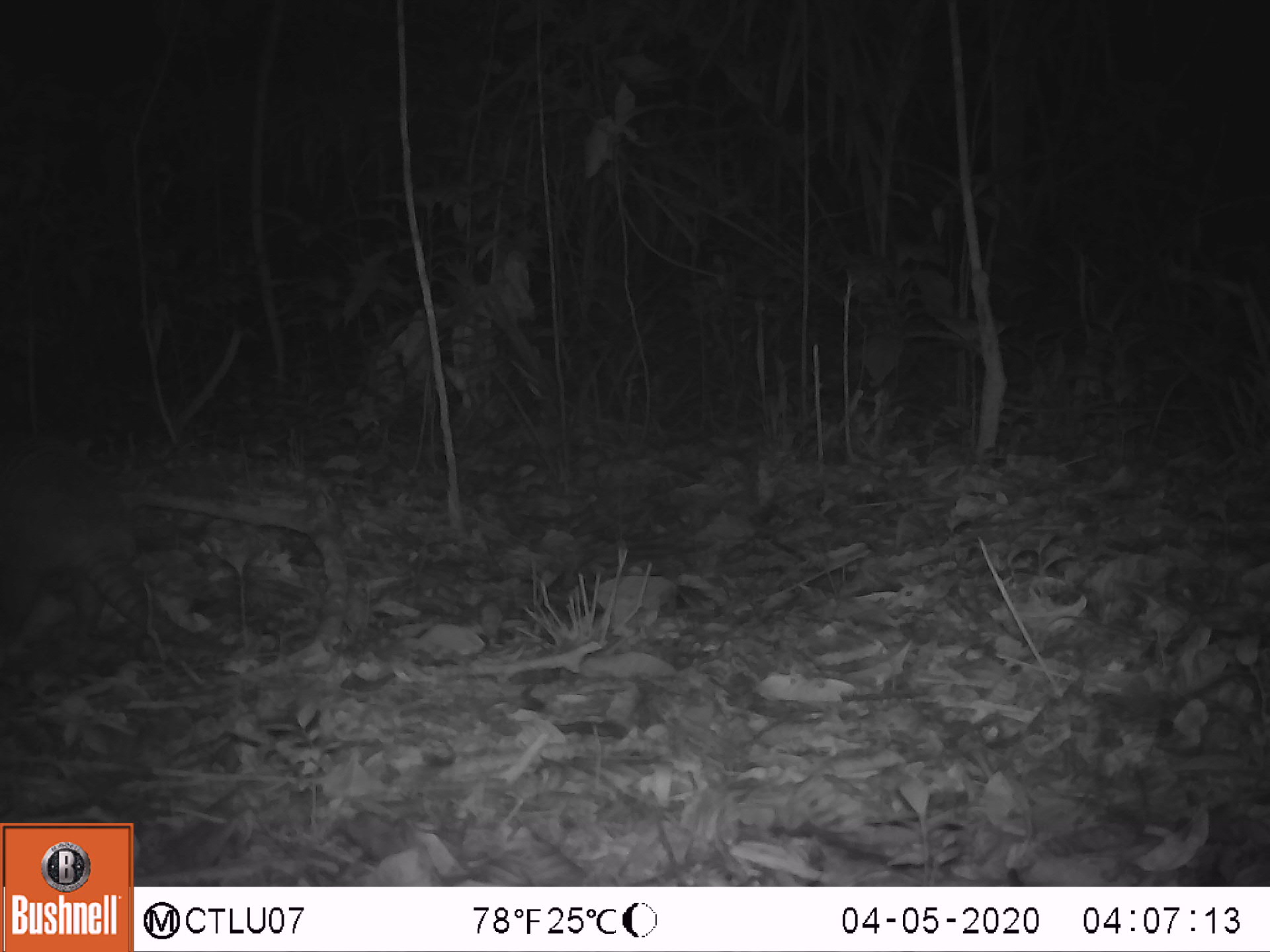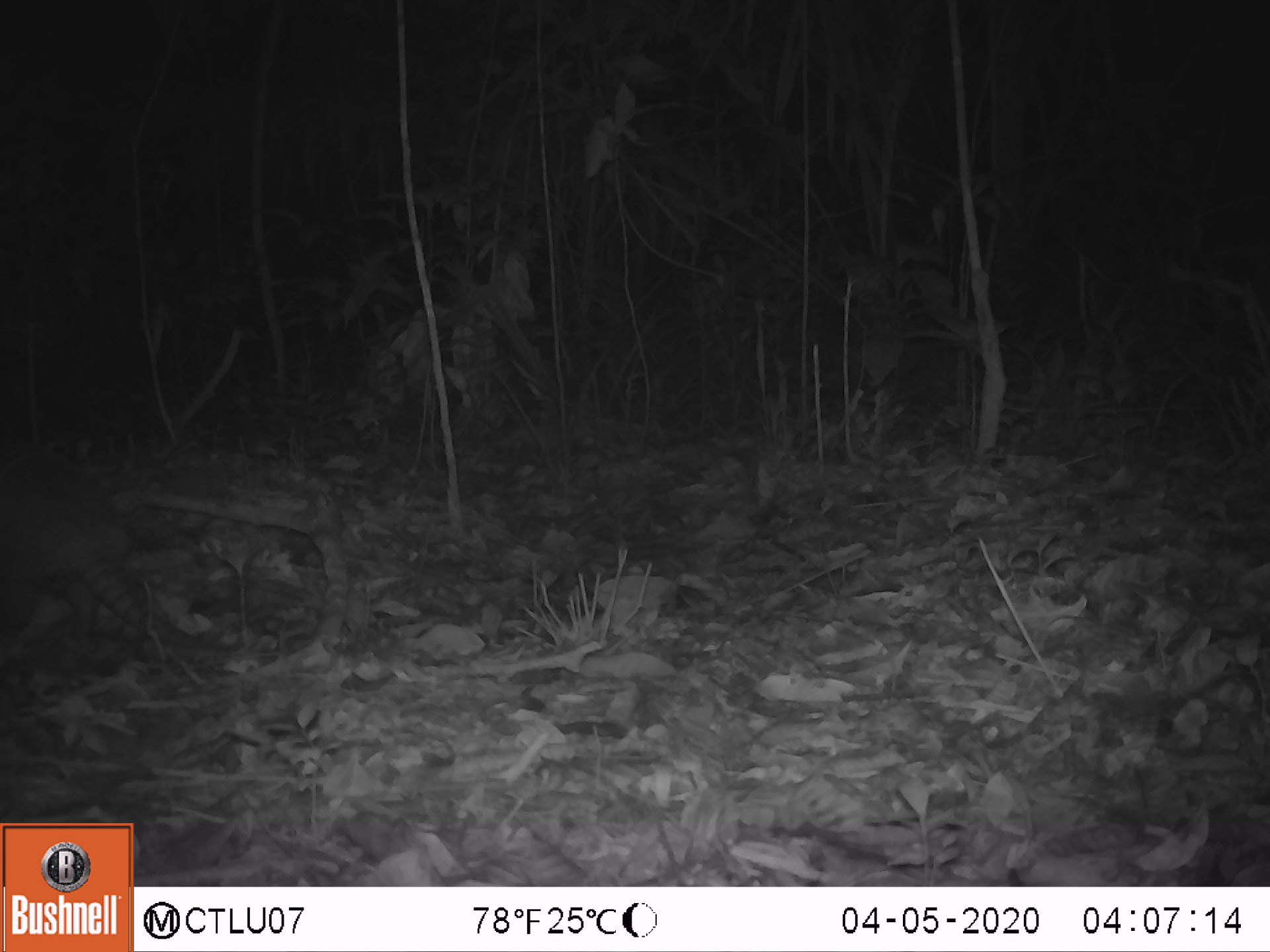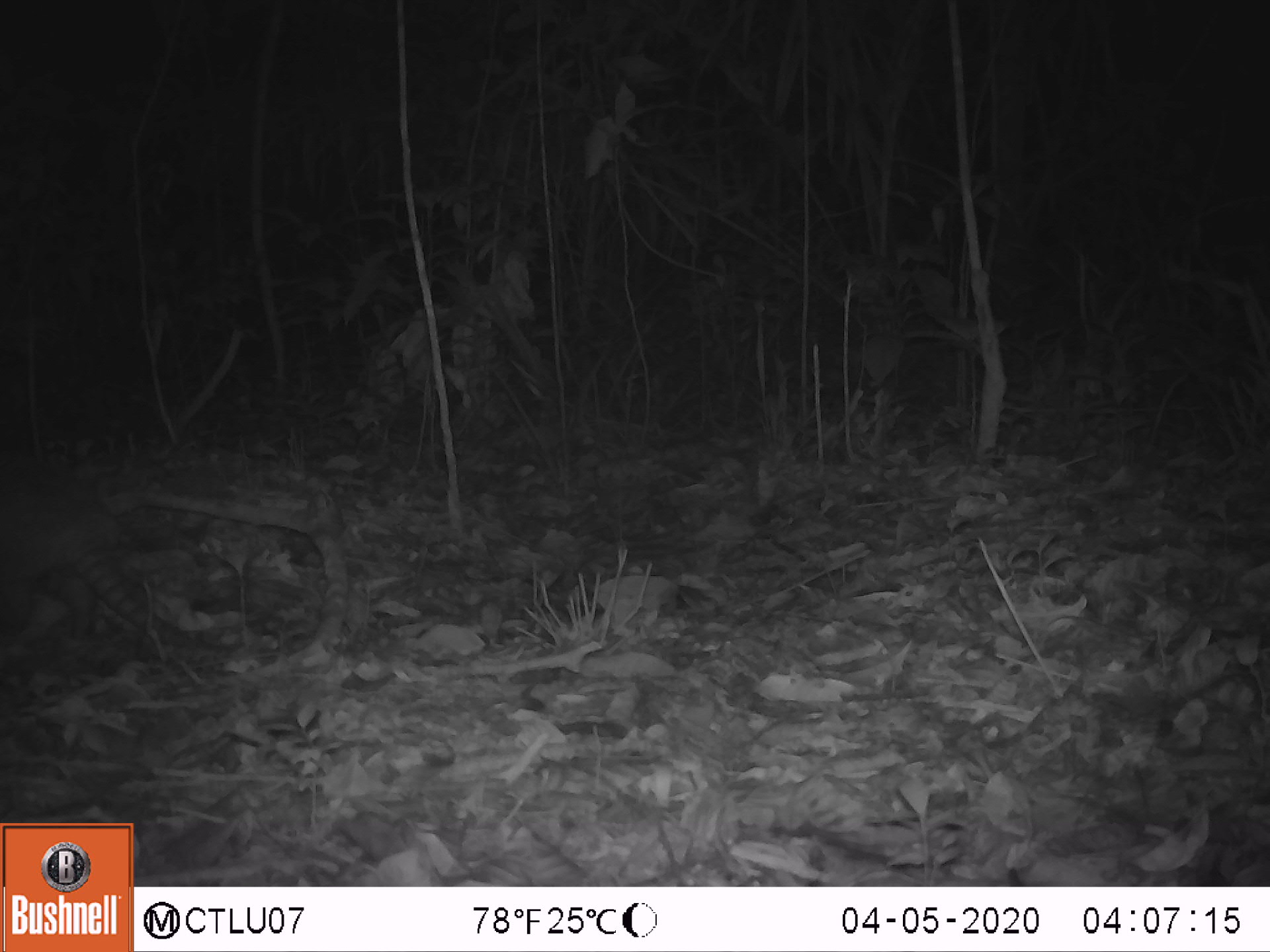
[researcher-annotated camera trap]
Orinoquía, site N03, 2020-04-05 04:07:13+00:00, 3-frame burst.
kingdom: Animalia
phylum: Chordata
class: Mammalia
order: Cingulata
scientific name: Cingulata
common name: armadillo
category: unknown armadillo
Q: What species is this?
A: Unknown armadillo (armadillo) (Cingulata).